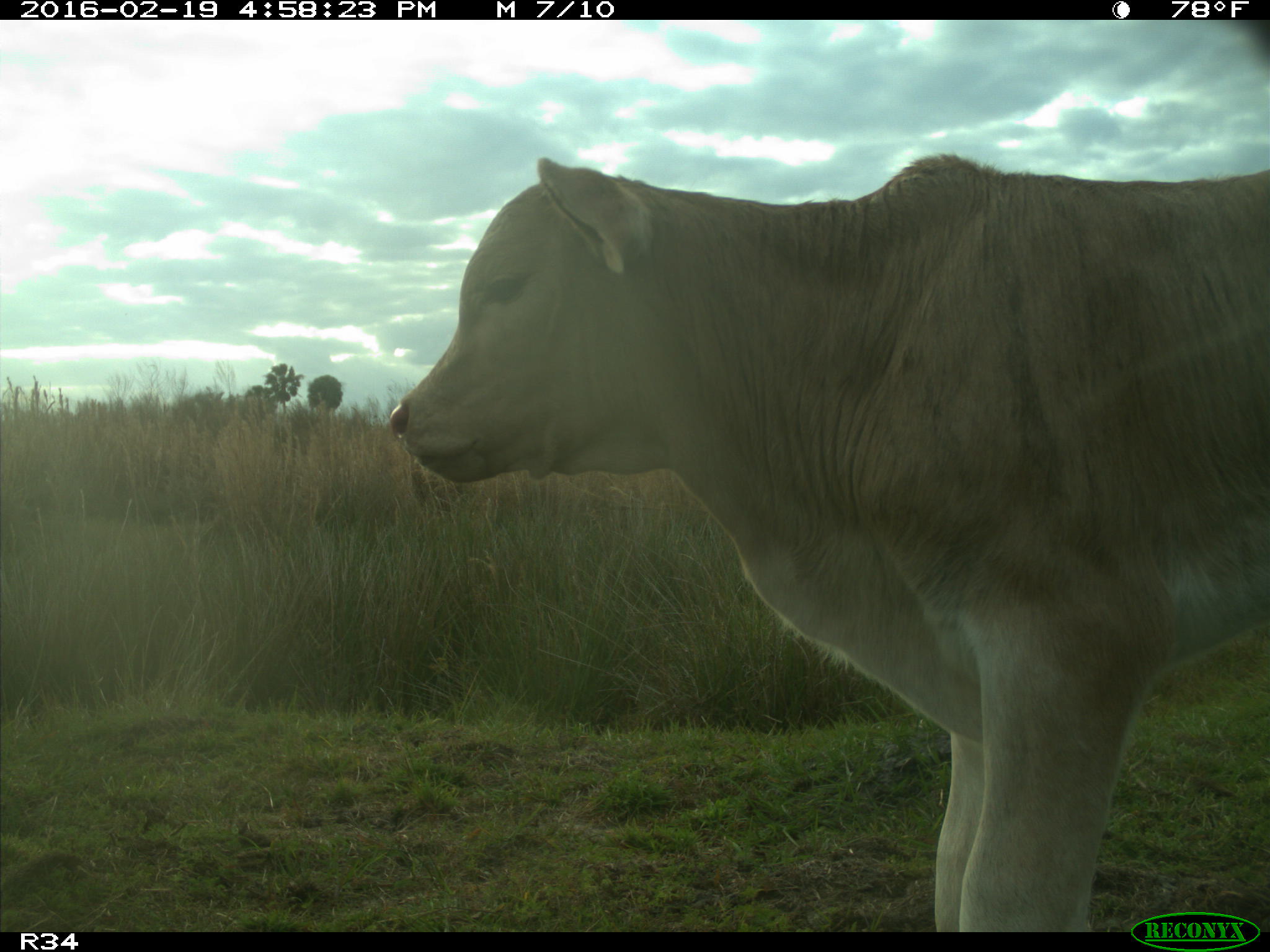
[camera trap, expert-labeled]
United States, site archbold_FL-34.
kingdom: Animalia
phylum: Chordata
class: Mammalia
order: Artiodactyla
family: Bovidae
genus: Bos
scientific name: Bos taurus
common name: domestic cow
Bos taurus (domestic cow).